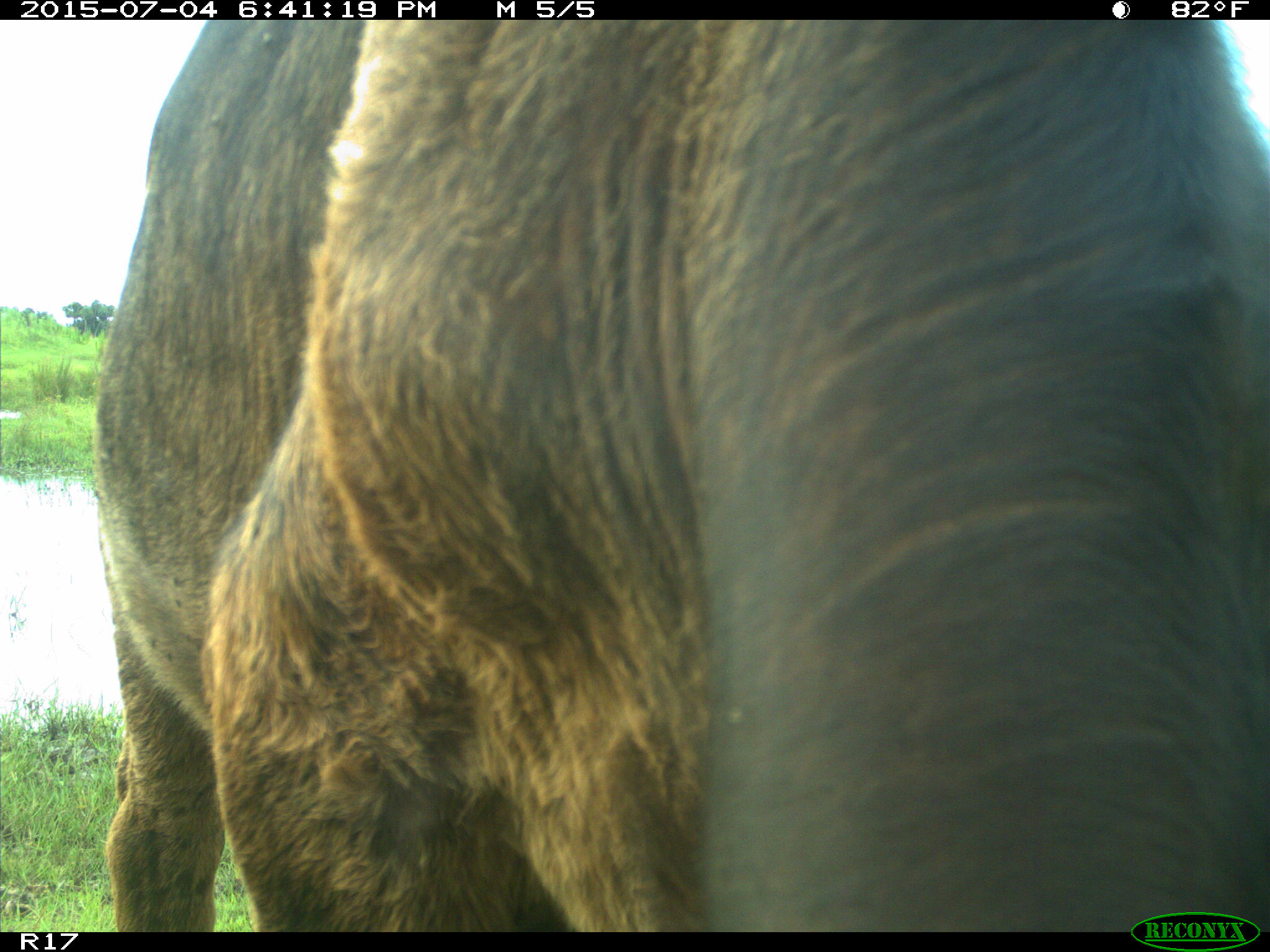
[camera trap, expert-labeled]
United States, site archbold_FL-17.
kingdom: Animalia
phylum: Chordata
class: Mammalia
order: Artiodactyla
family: Bovidae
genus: Bos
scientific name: Bos taurus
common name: domestic cow